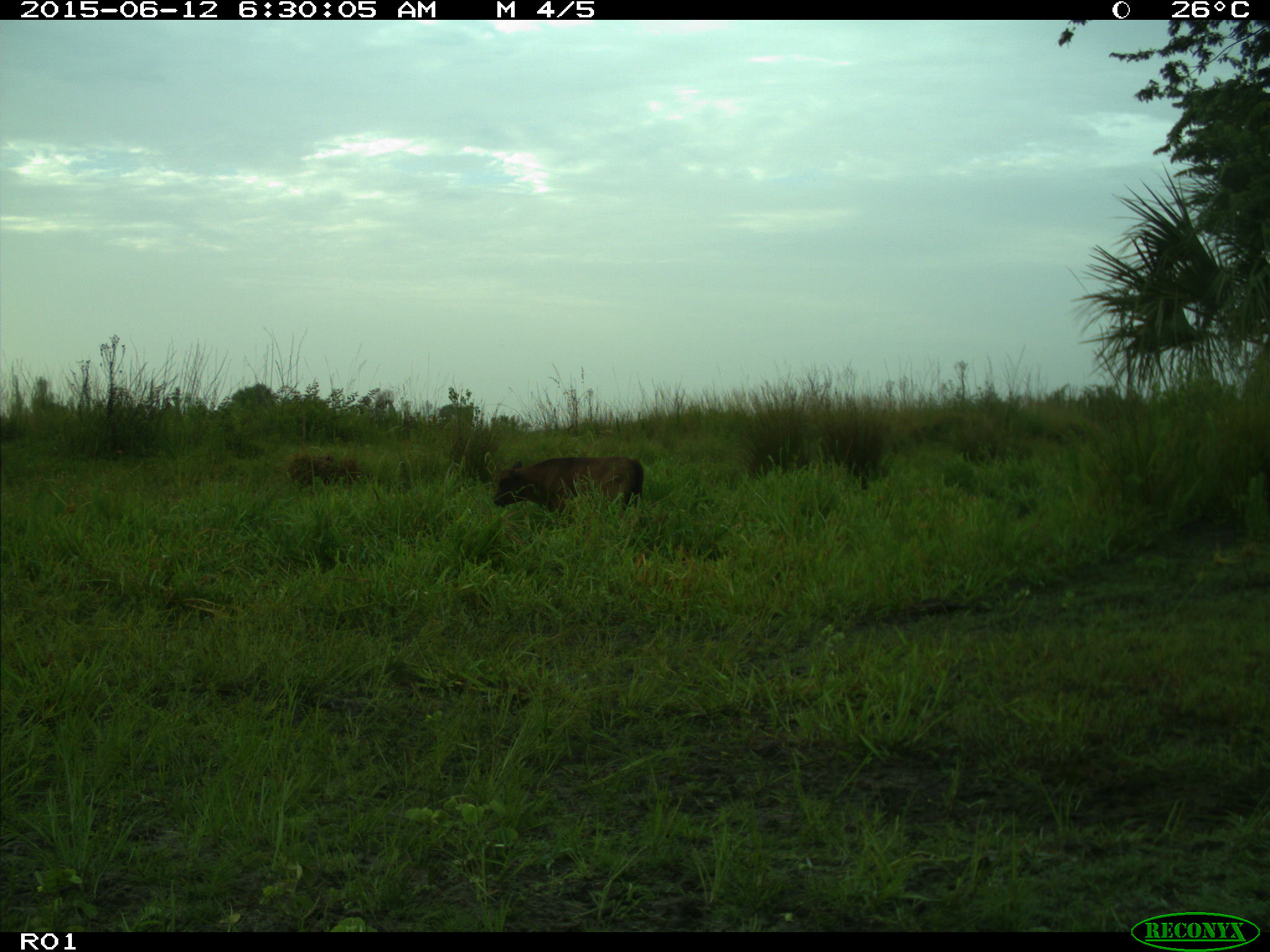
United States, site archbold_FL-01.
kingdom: Animalia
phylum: Chordata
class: Mammalia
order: Artiodactyla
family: Bovidae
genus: Bos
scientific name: Bos taurus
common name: domestic cow